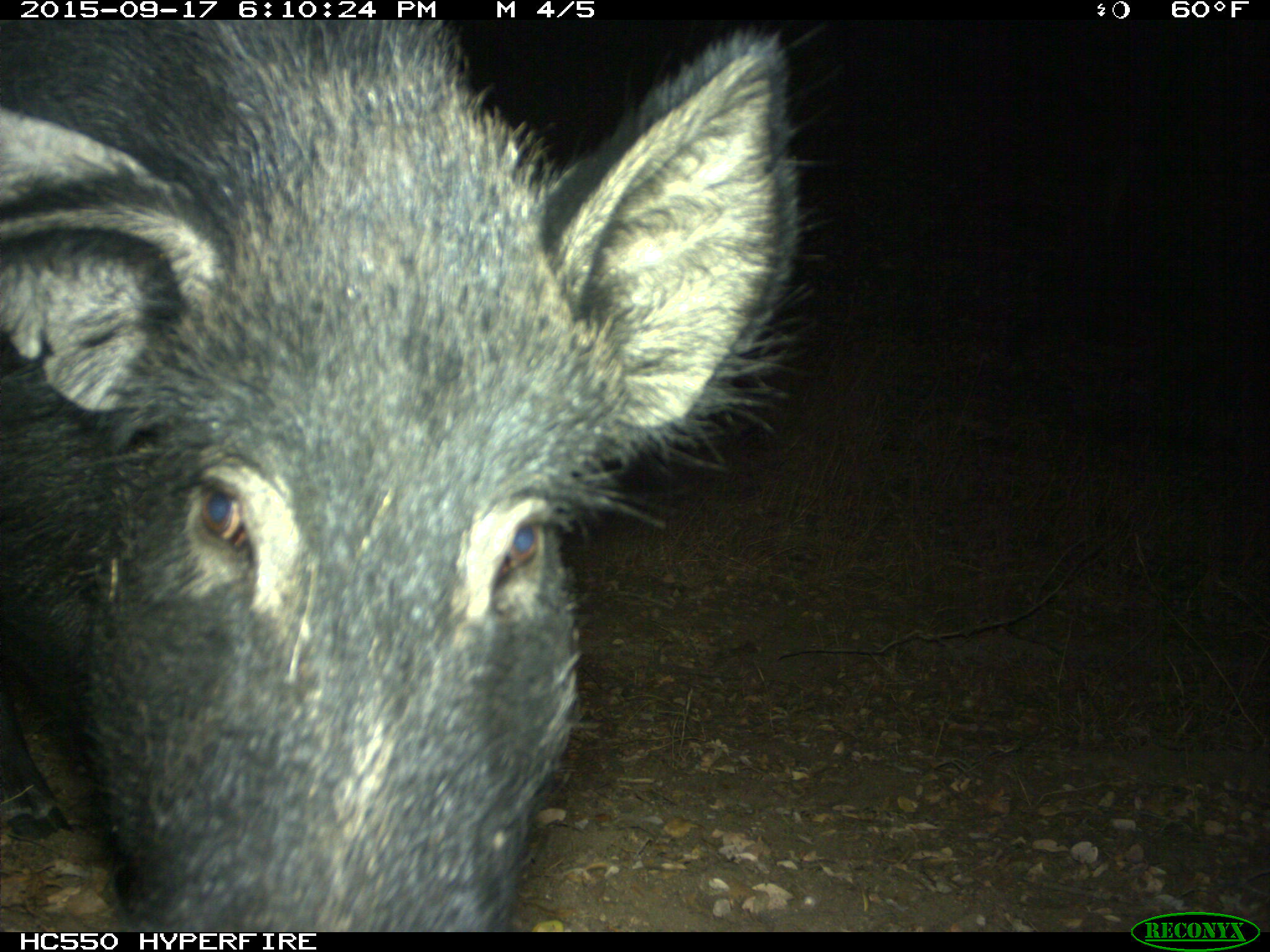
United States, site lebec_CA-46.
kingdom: Animalia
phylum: Chordata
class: Mammalia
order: Artiodactyla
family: Suidae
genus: Sus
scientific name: Sus scrofa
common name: wild boar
Sus scrofa (wild boar).